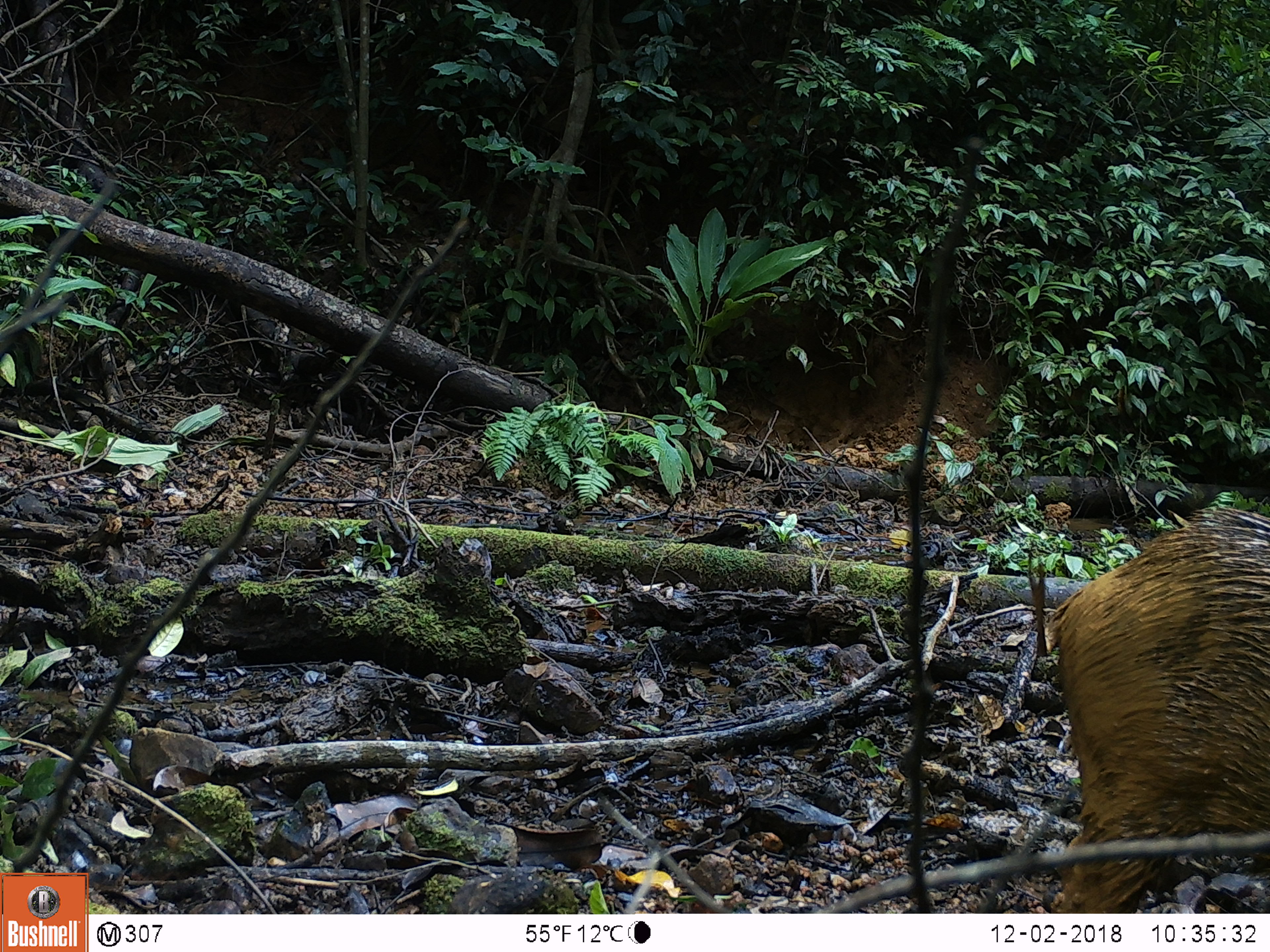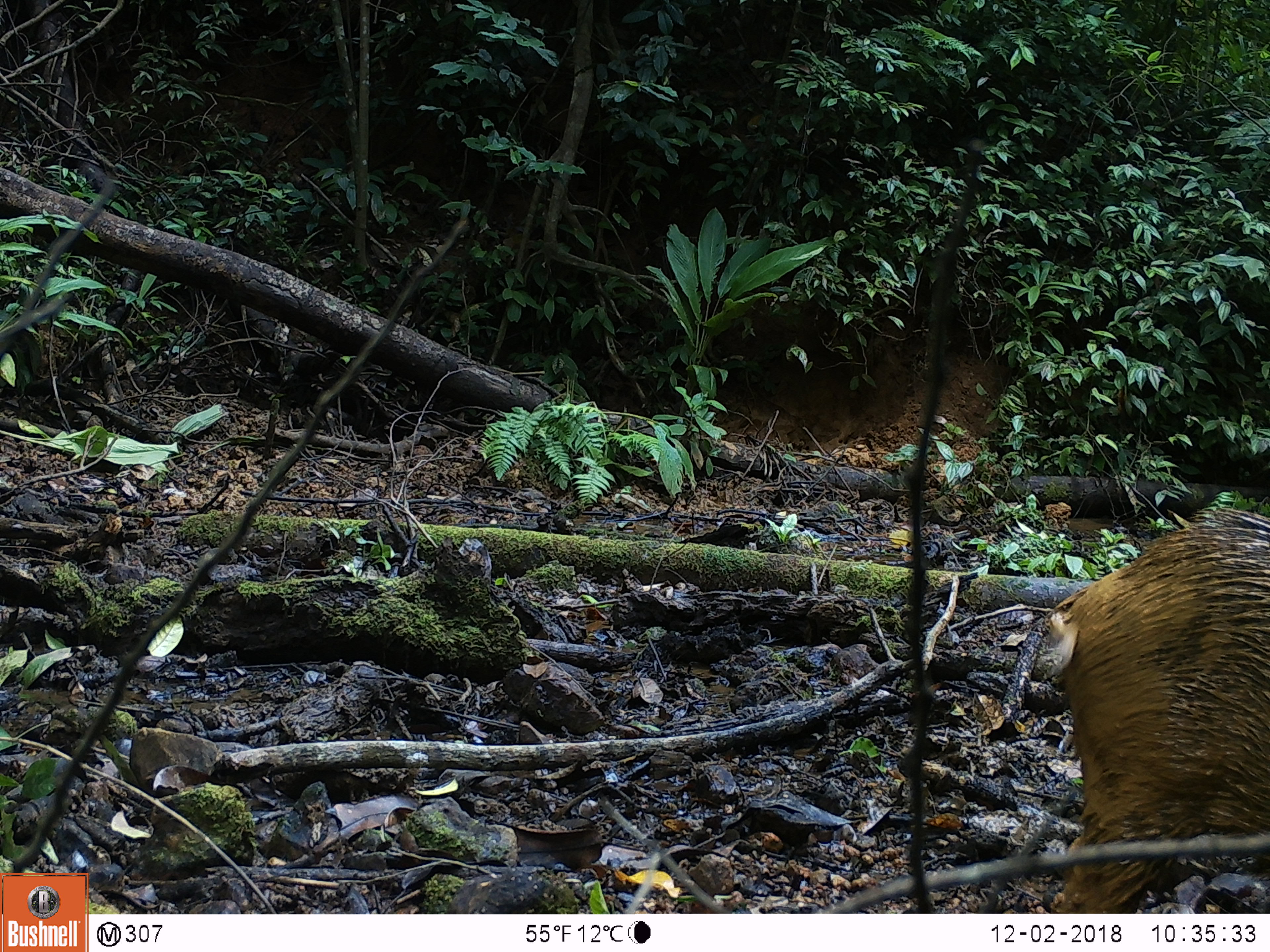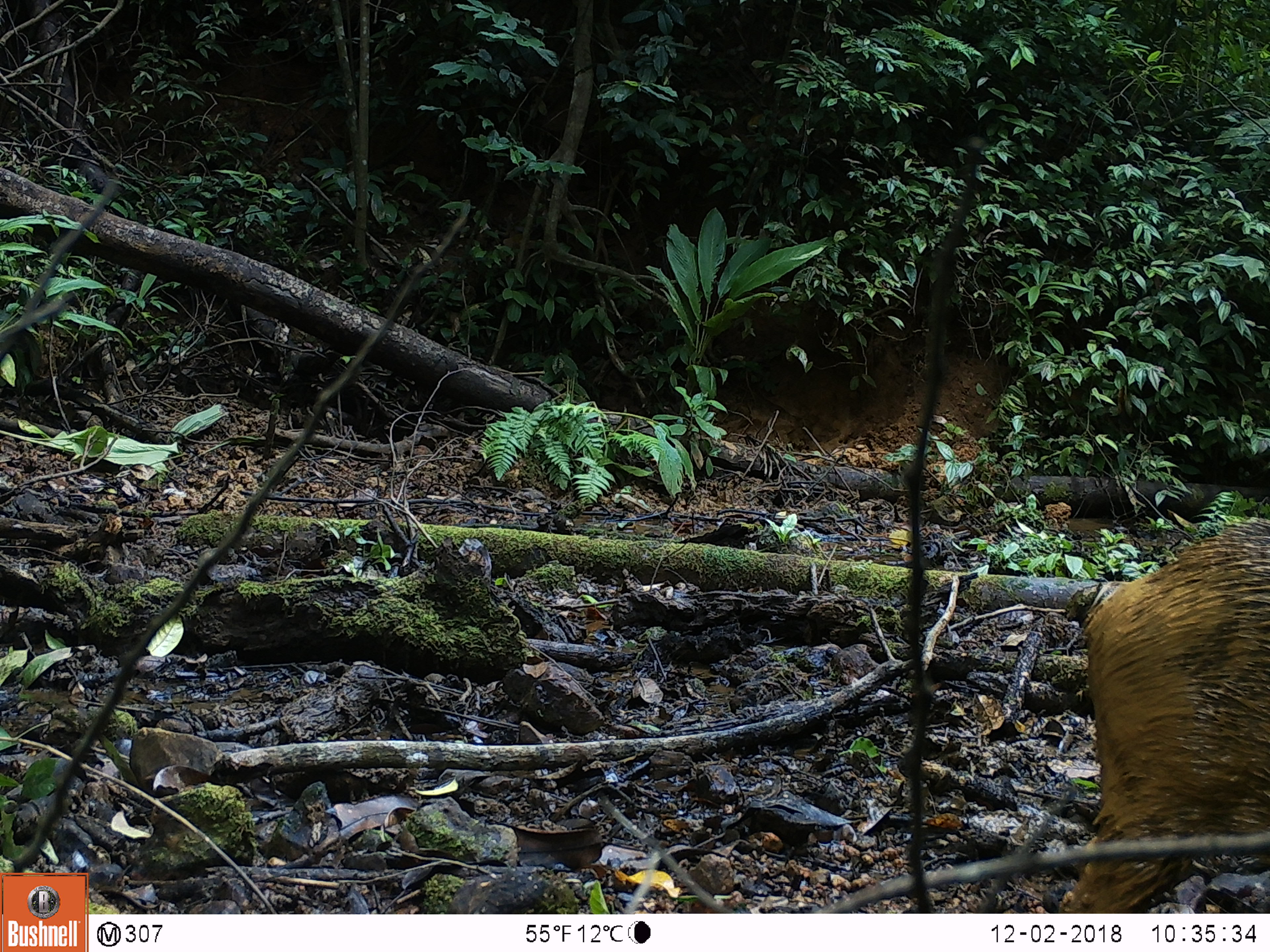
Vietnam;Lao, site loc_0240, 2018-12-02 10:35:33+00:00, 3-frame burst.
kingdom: Animalia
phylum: Chordata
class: Mammalia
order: Artiodactyla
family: Suidae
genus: Sus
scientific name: Sus scrofa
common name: eurasian wild pig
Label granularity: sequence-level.